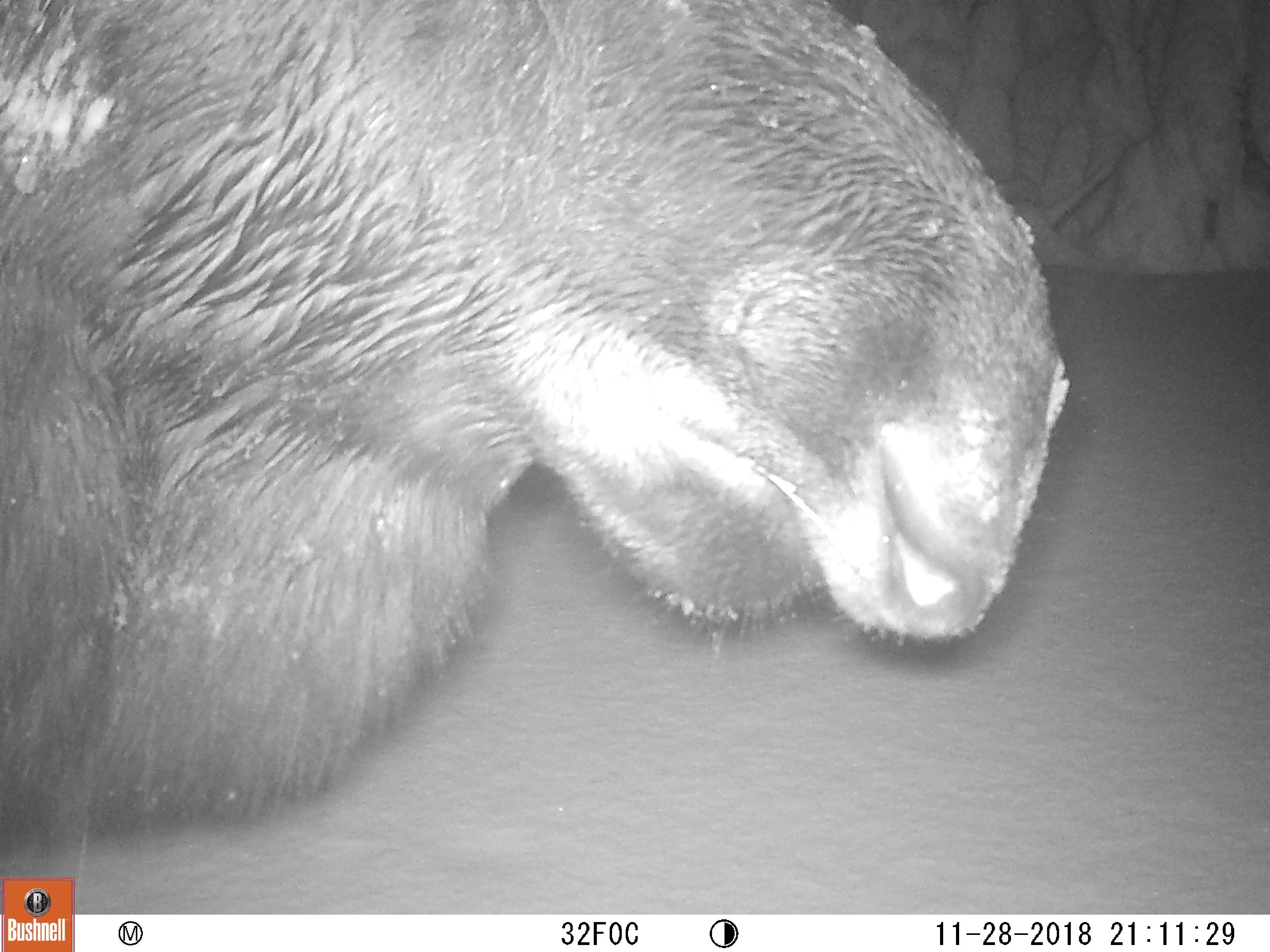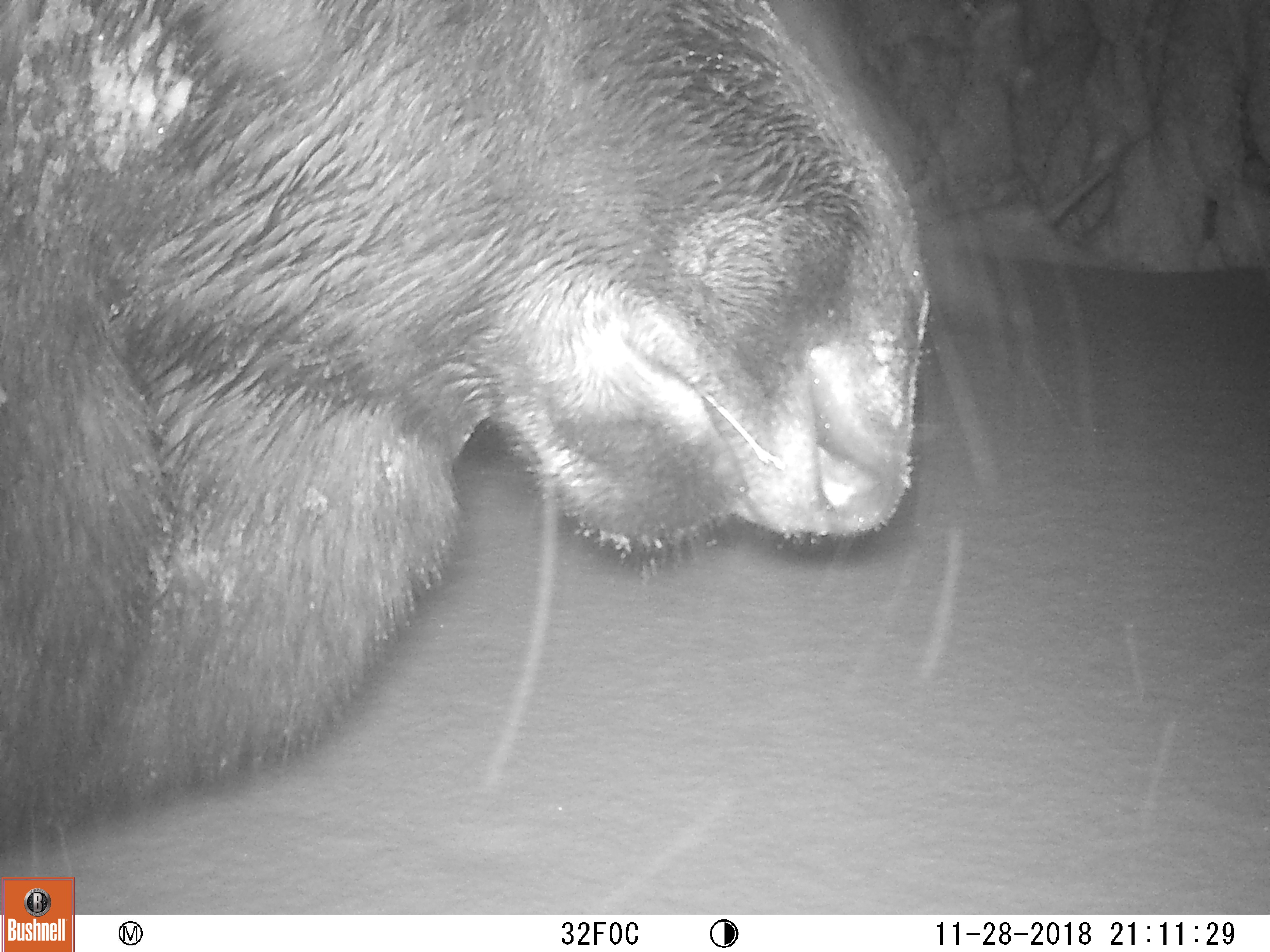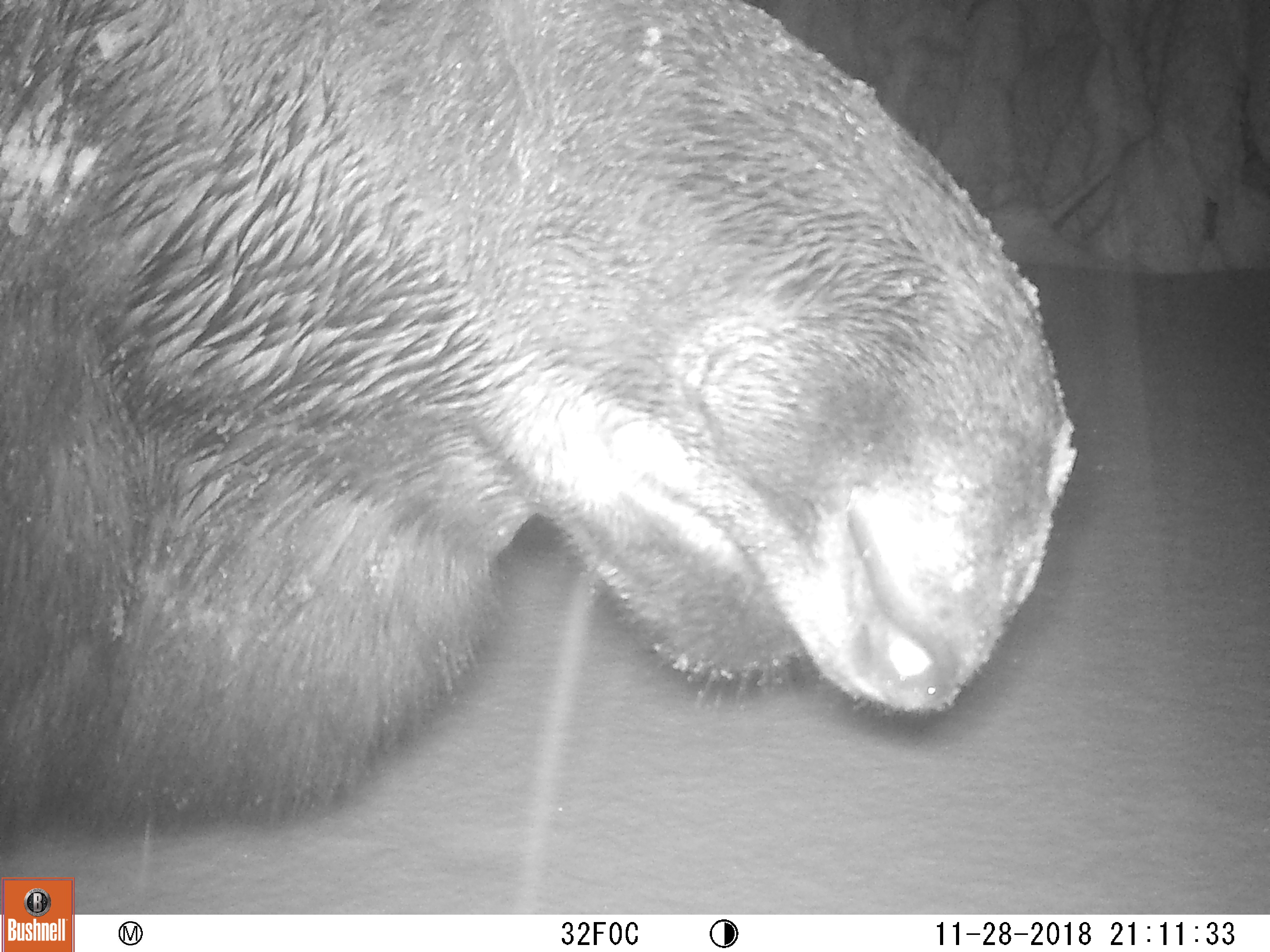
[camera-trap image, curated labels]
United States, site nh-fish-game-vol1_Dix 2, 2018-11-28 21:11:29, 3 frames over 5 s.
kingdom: Animalia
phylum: Chordata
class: Mammalia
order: Artiodactyla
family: Cervidae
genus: Alces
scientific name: Alces alces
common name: moose